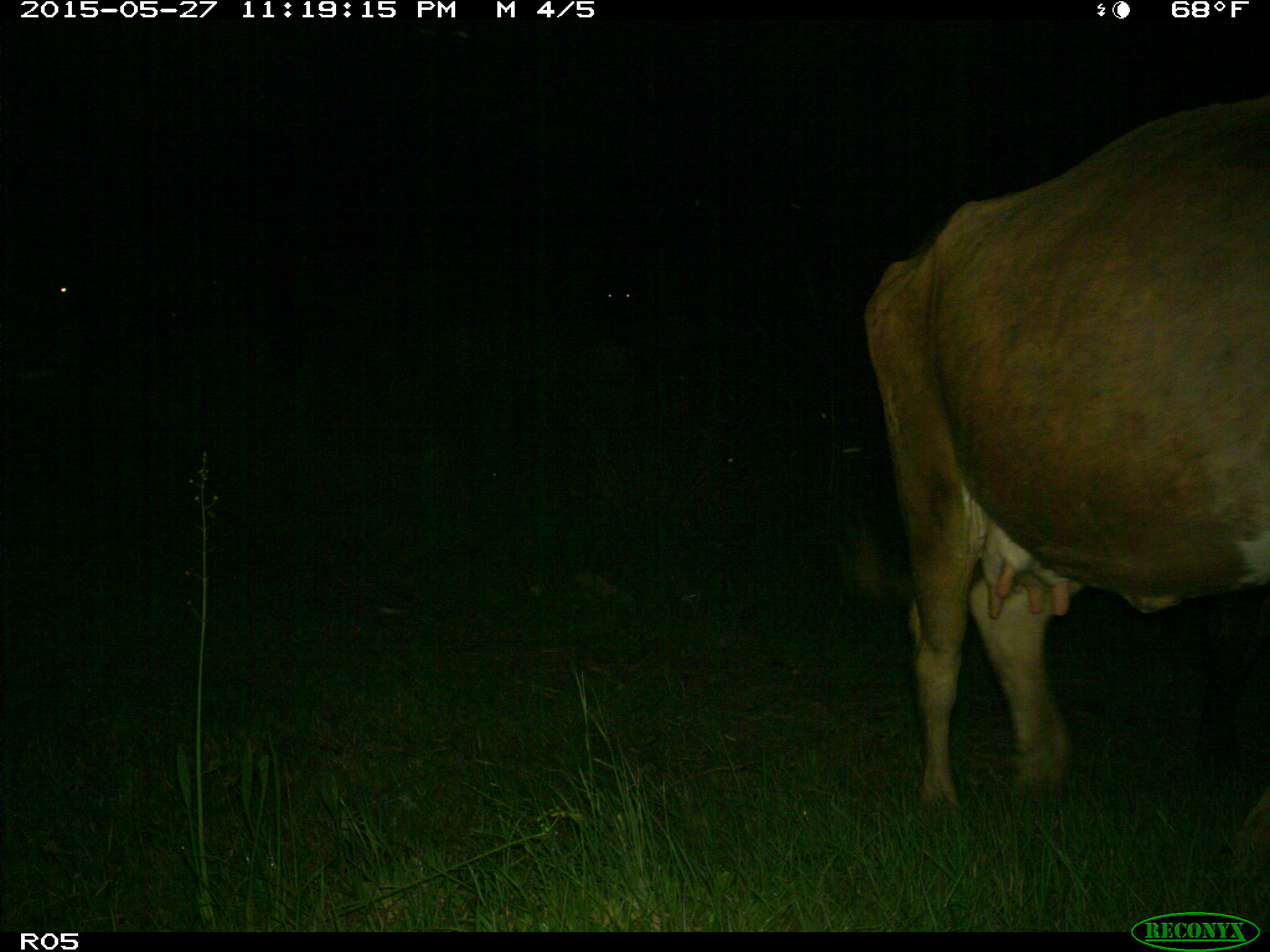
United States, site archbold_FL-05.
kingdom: Animalia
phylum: Chordata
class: Mammalia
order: Artiodactyla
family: Bovidae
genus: Bos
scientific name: Bos taurus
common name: domestic cow